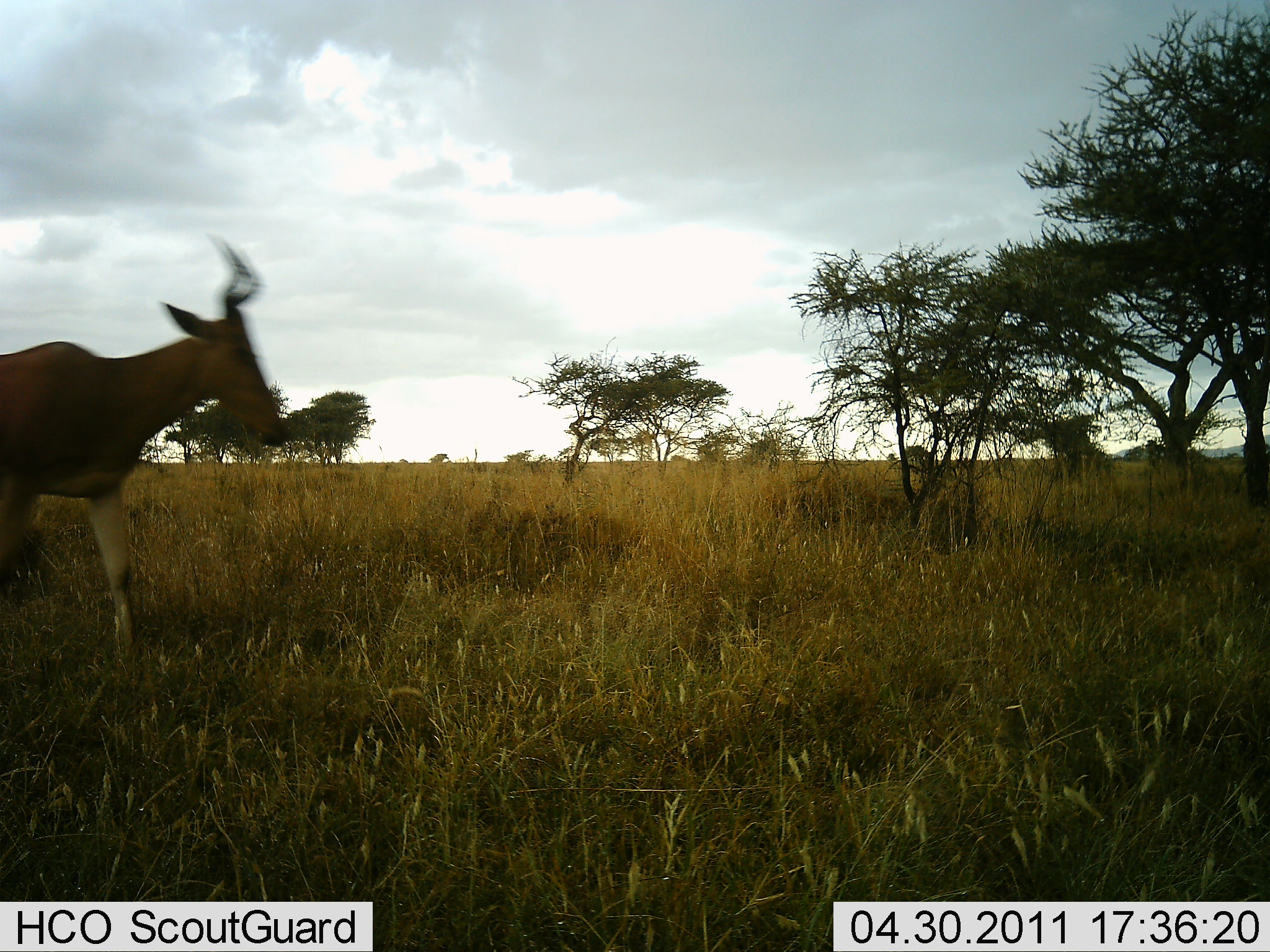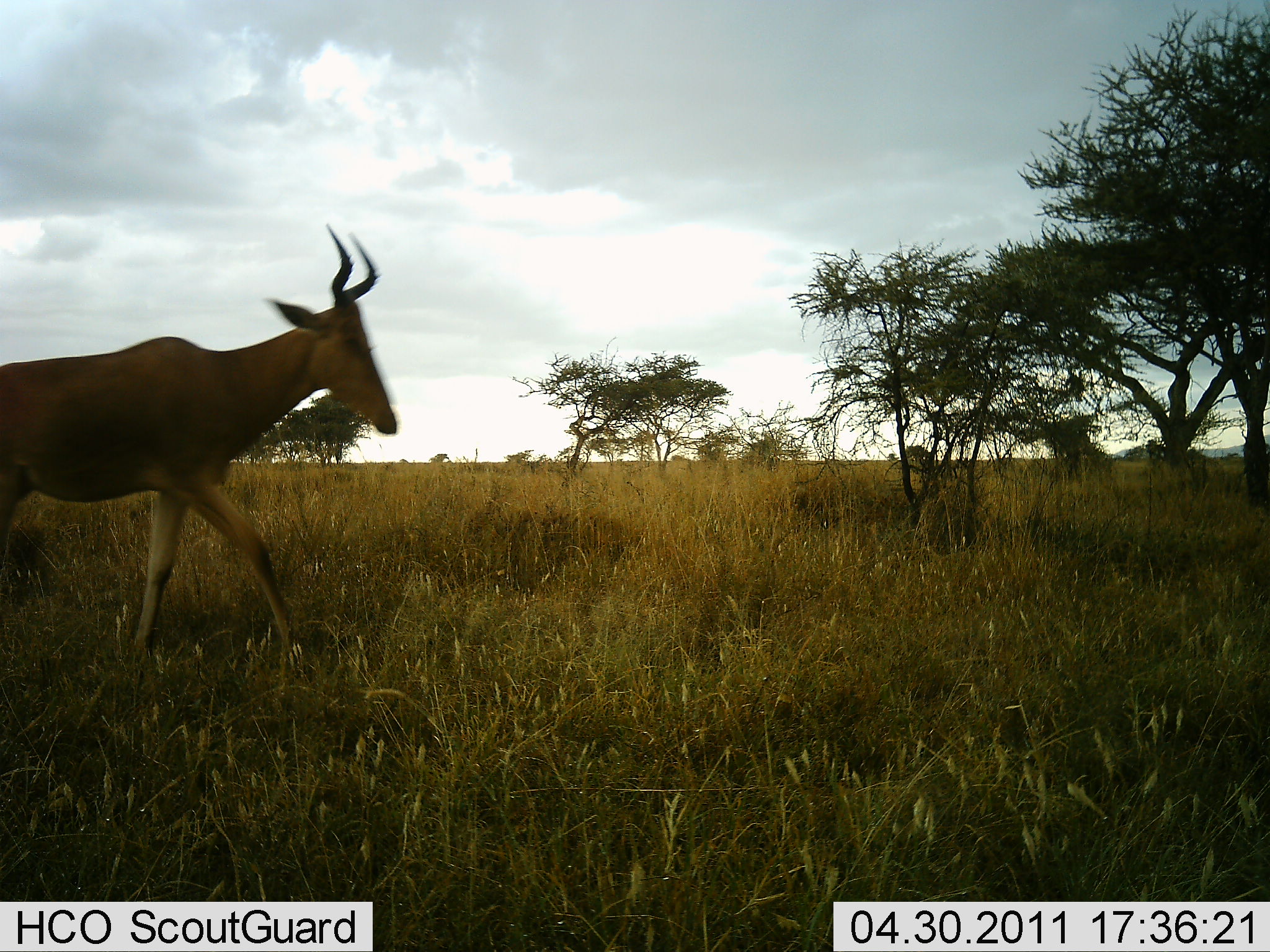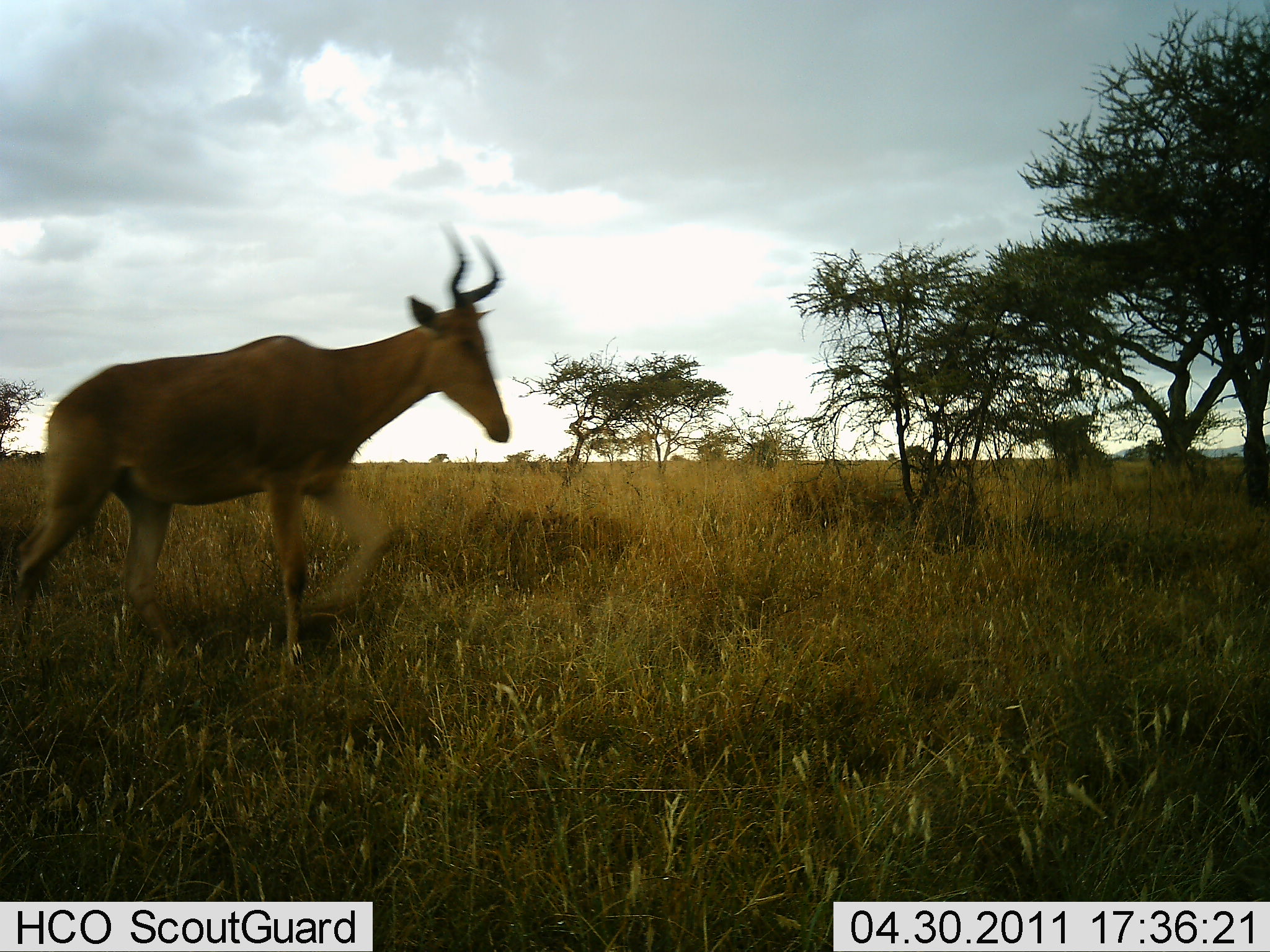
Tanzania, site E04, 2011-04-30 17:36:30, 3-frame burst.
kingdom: Animalia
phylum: Chordata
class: Mammalia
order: Artiodactyla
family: Bovidae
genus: Alcelaphus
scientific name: Alcelaphus buselaphus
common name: hartebeest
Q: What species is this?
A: Hartebeest (Alcelaphus buselaphus).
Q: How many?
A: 1.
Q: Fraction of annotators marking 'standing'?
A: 9%.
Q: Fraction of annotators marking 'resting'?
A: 0%.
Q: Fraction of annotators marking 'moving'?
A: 91%.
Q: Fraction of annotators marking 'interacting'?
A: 0%.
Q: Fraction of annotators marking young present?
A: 0%.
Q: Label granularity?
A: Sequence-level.